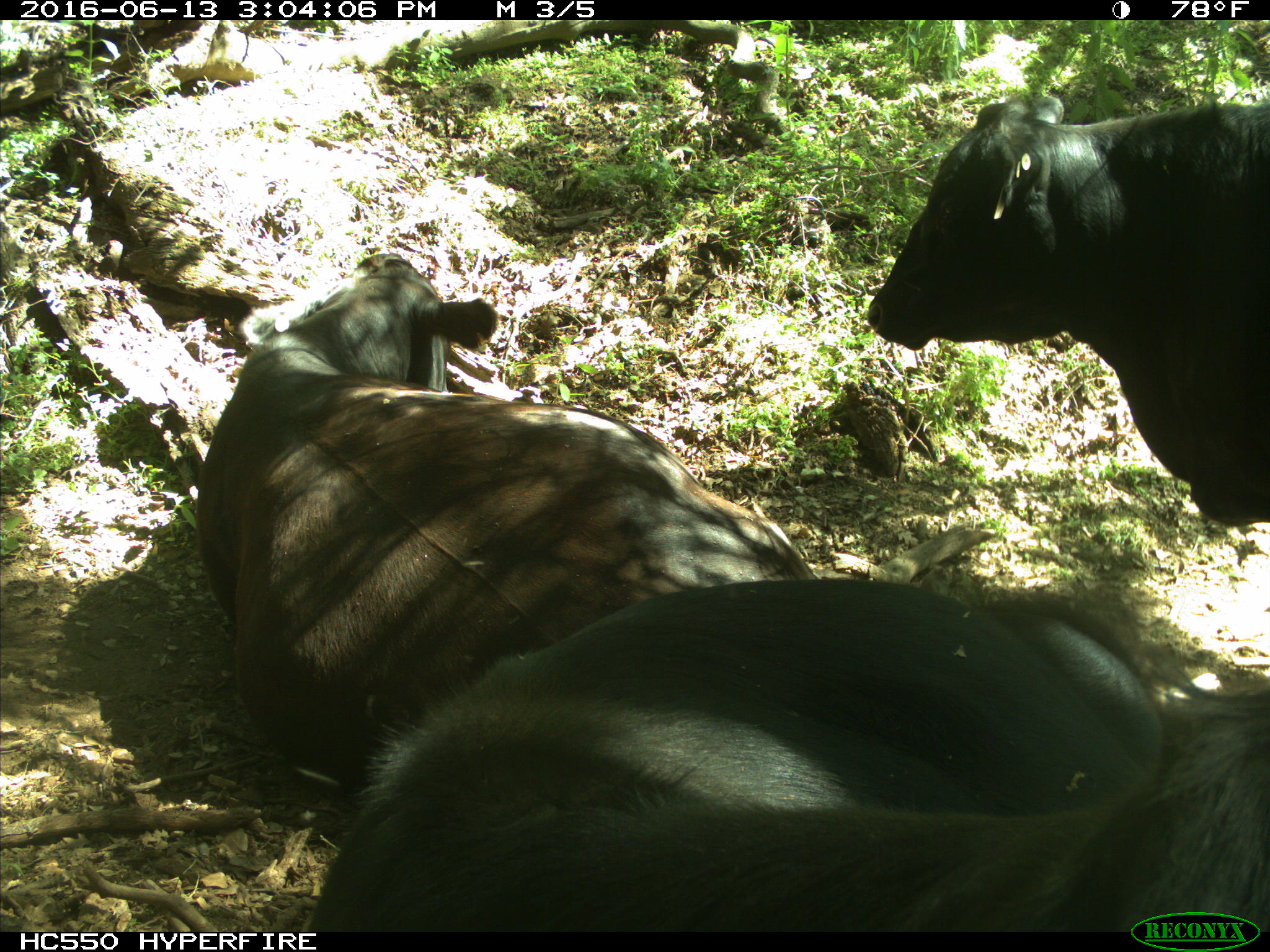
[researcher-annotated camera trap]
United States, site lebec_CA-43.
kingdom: Animalia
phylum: Chordata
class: Mammalia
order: Artiodactyla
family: Bovidae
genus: Bos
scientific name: Bos taurus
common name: domestic cow